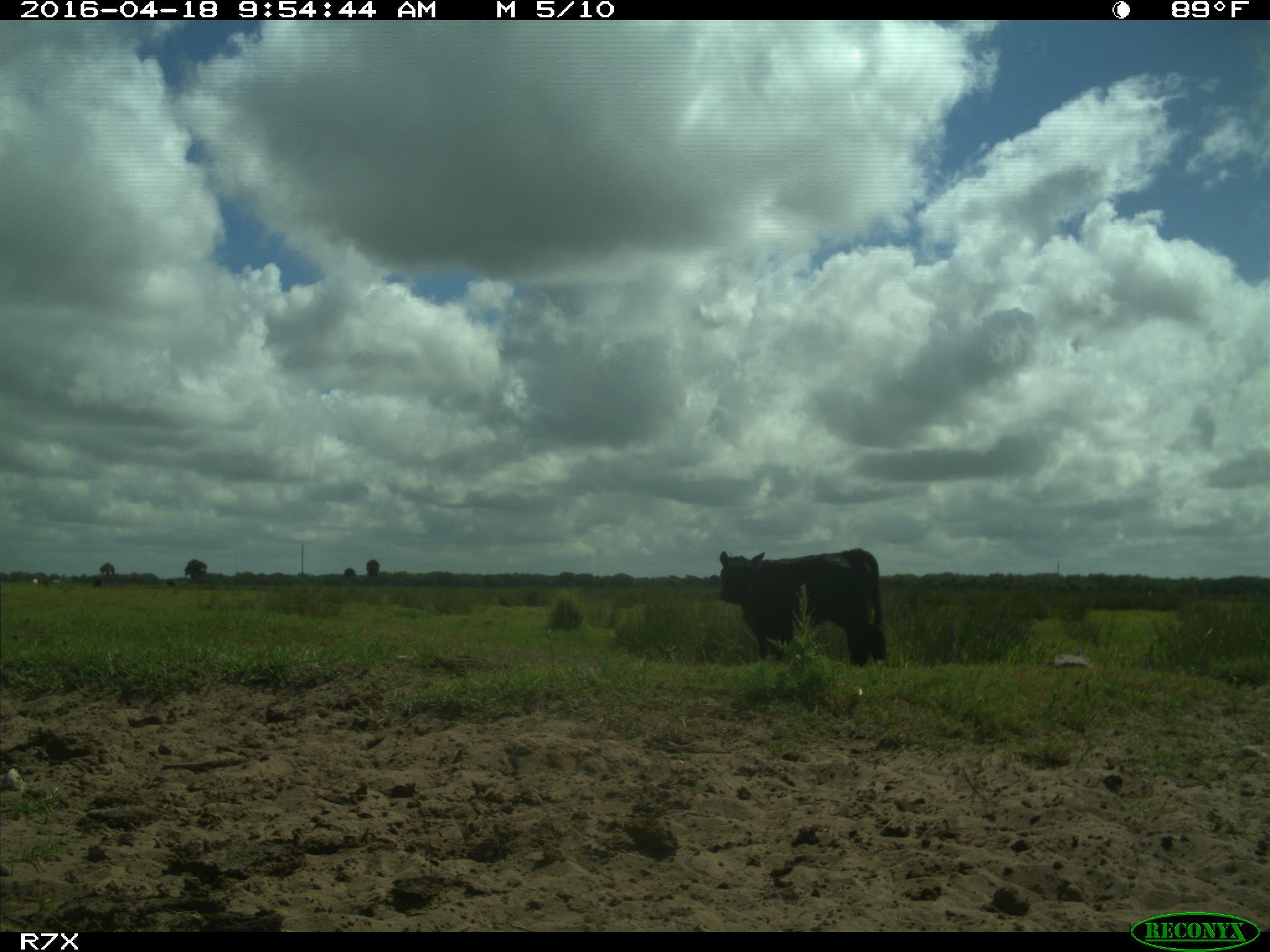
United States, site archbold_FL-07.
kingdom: Animalia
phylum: Chordata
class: Mammalia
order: Artiodactyla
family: Bovidae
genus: Bos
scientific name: Bos taurus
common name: domestic cow